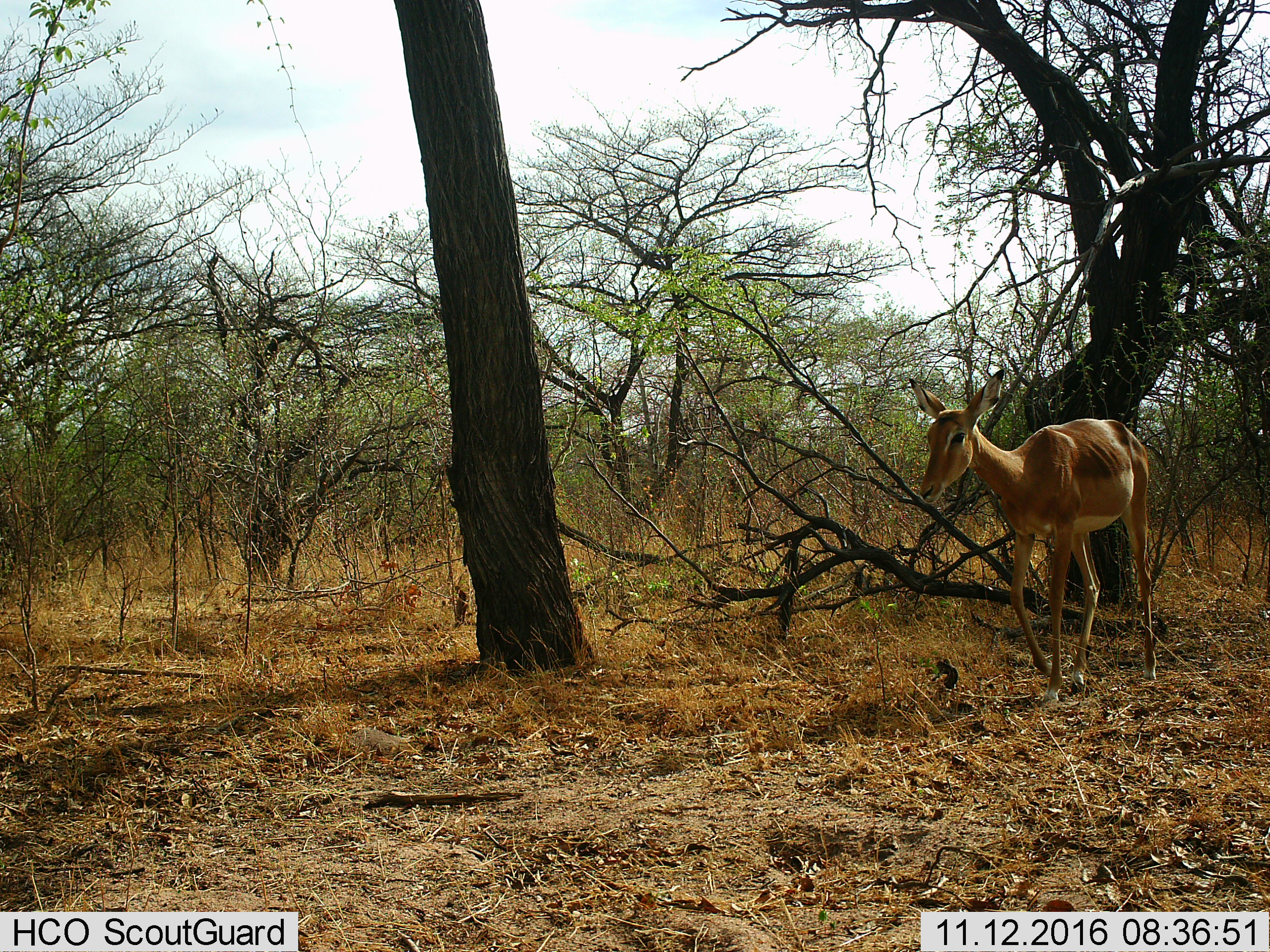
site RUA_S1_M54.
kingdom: Animalia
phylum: Chordata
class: Mammalia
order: Artiodactyla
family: Bovidae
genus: Aepyceros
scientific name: Aepyceros melampus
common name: impala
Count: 1.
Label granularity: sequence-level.